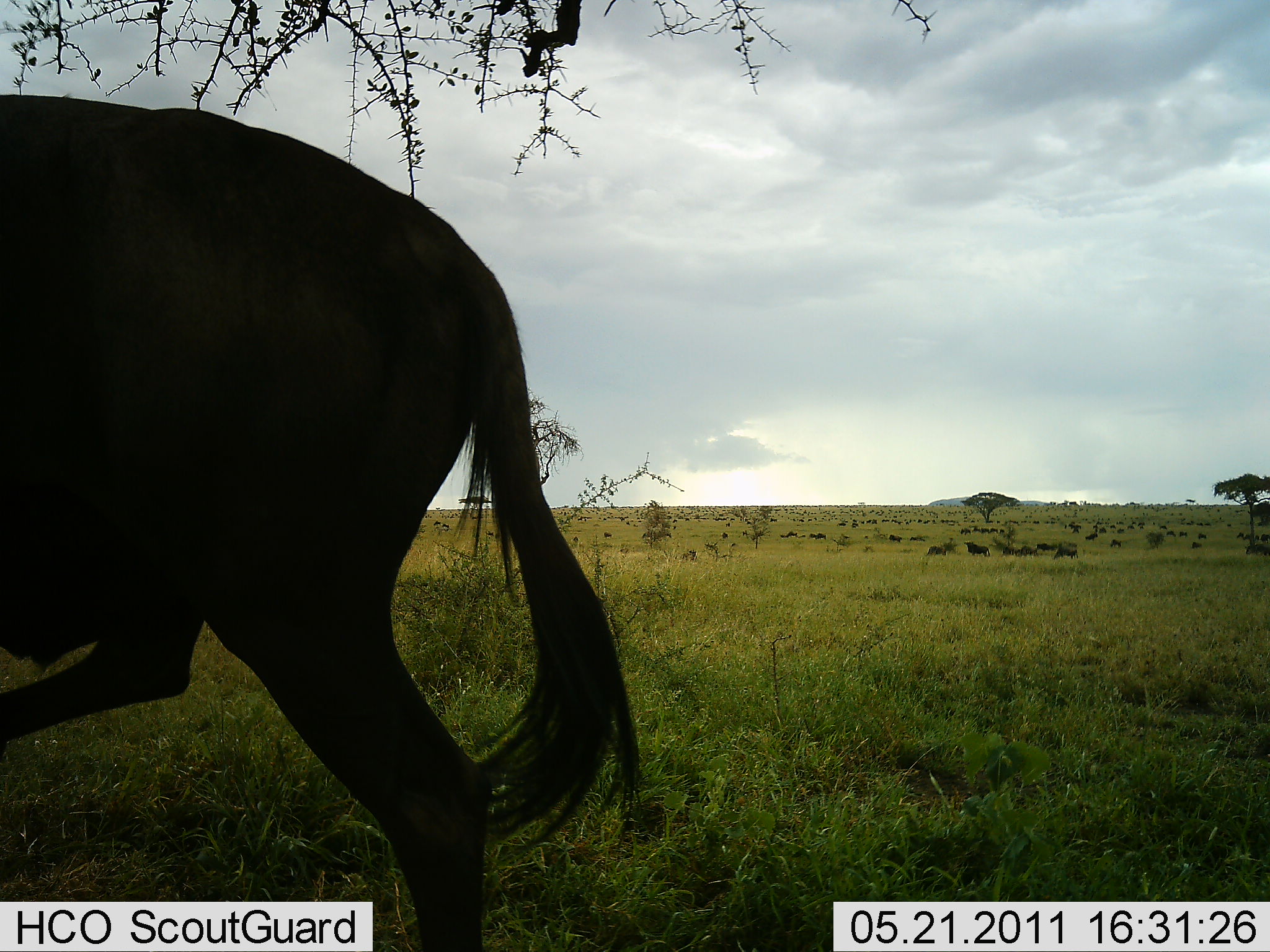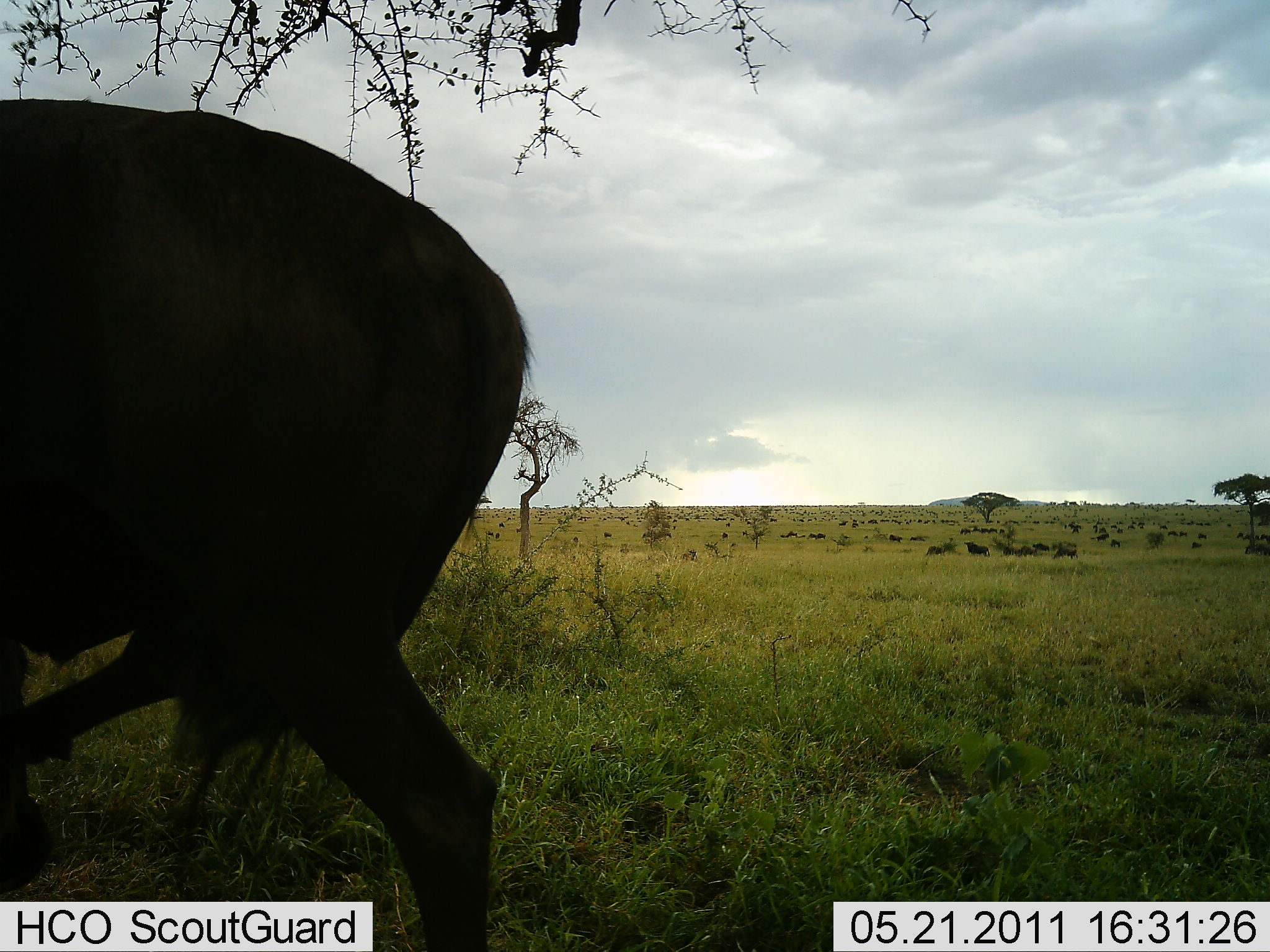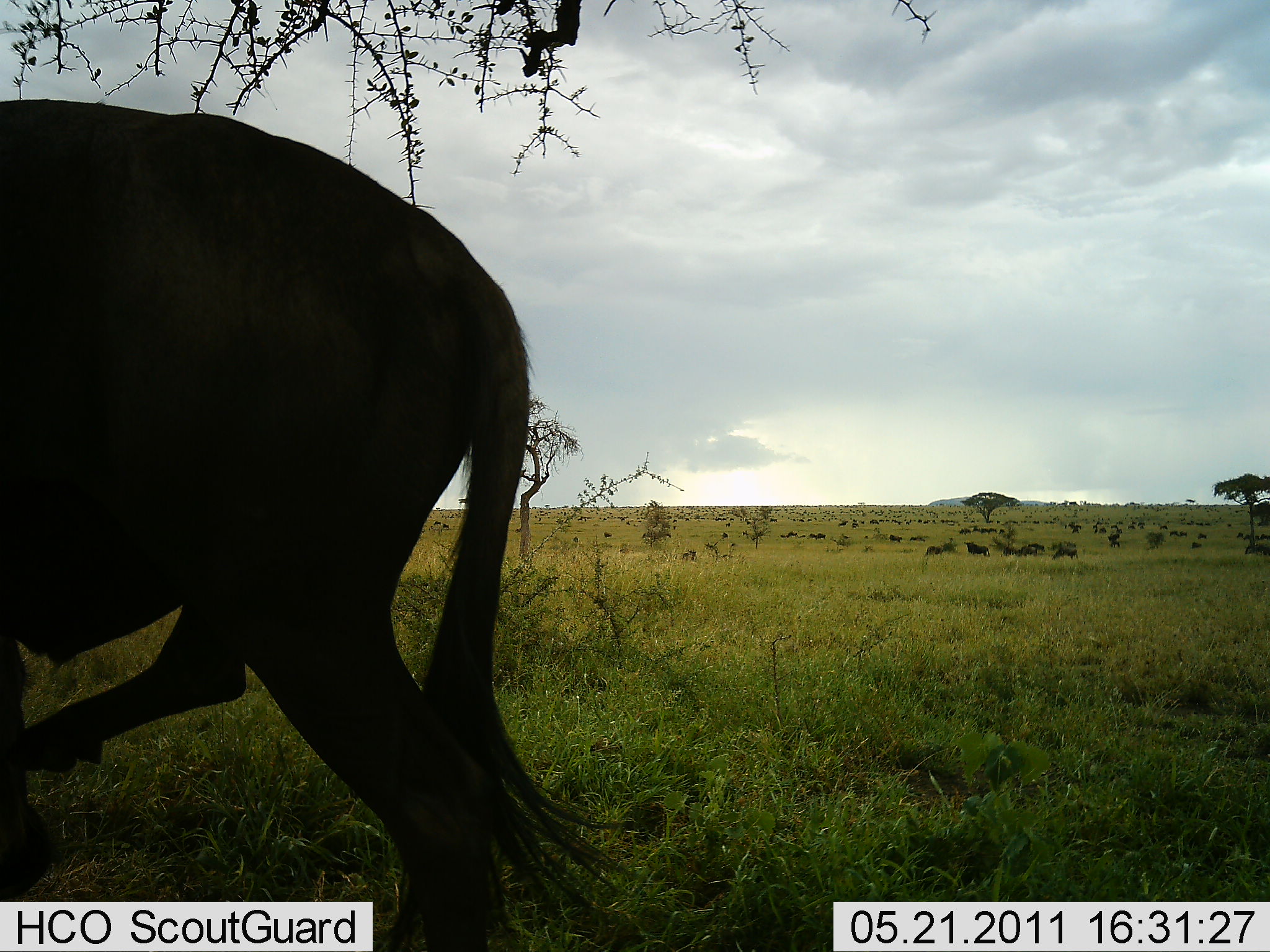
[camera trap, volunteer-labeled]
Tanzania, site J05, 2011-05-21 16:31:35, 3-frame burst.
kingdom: Animalia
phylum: Chordata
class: Mammalia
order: Artiodactyla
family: Bovidae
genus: Connochaetes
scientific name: Connochaetes taurinus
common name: blue wildebeest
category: wildebeest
Wildebeest (blue wildebeest) (Connochaetes taurinus), count 11-50. Behavior (volunteer vote fractions): standing 73%, resting 0%, moving 45%, interacting 9%. Young present (vote fraction): 0%. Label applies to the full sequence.